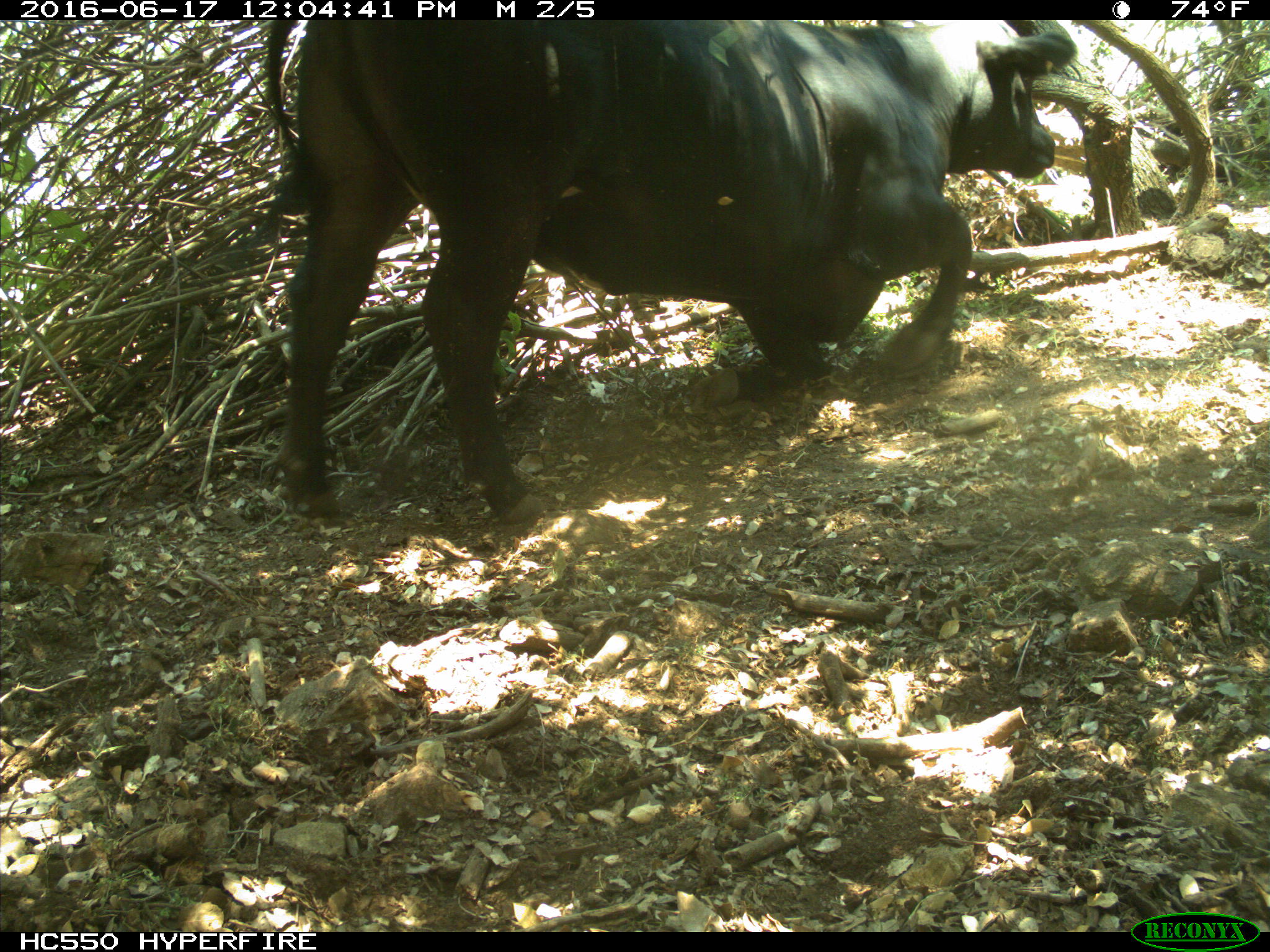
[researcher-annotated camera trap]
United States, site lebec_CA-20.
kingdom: Animalia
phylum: Chordata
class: Mammalia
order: Artiodactyla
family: Bovidae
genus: Bos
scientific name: Bos taurus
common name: domestic cow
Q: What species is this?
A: Bos taurus (domestic cow).